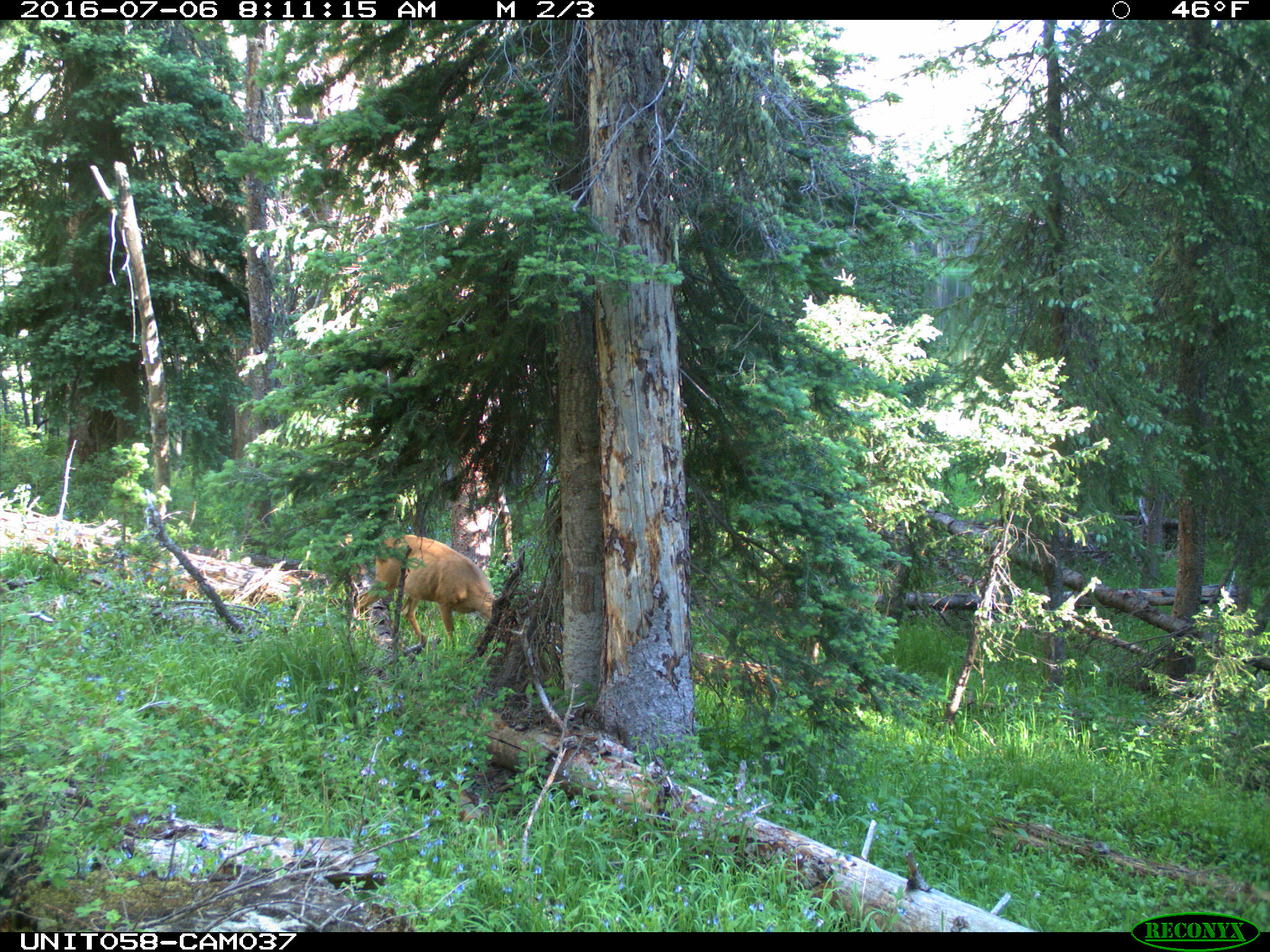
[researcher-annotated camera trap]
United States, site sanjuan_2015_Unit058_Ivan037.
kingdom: Animalia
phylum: Chordata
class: Mammalia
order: Artiodactyla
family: Cervidae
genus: Odocoileus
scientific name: Odocoileus hemionus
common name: mule deer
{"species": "Odocoileus hemionus (mule deer)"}